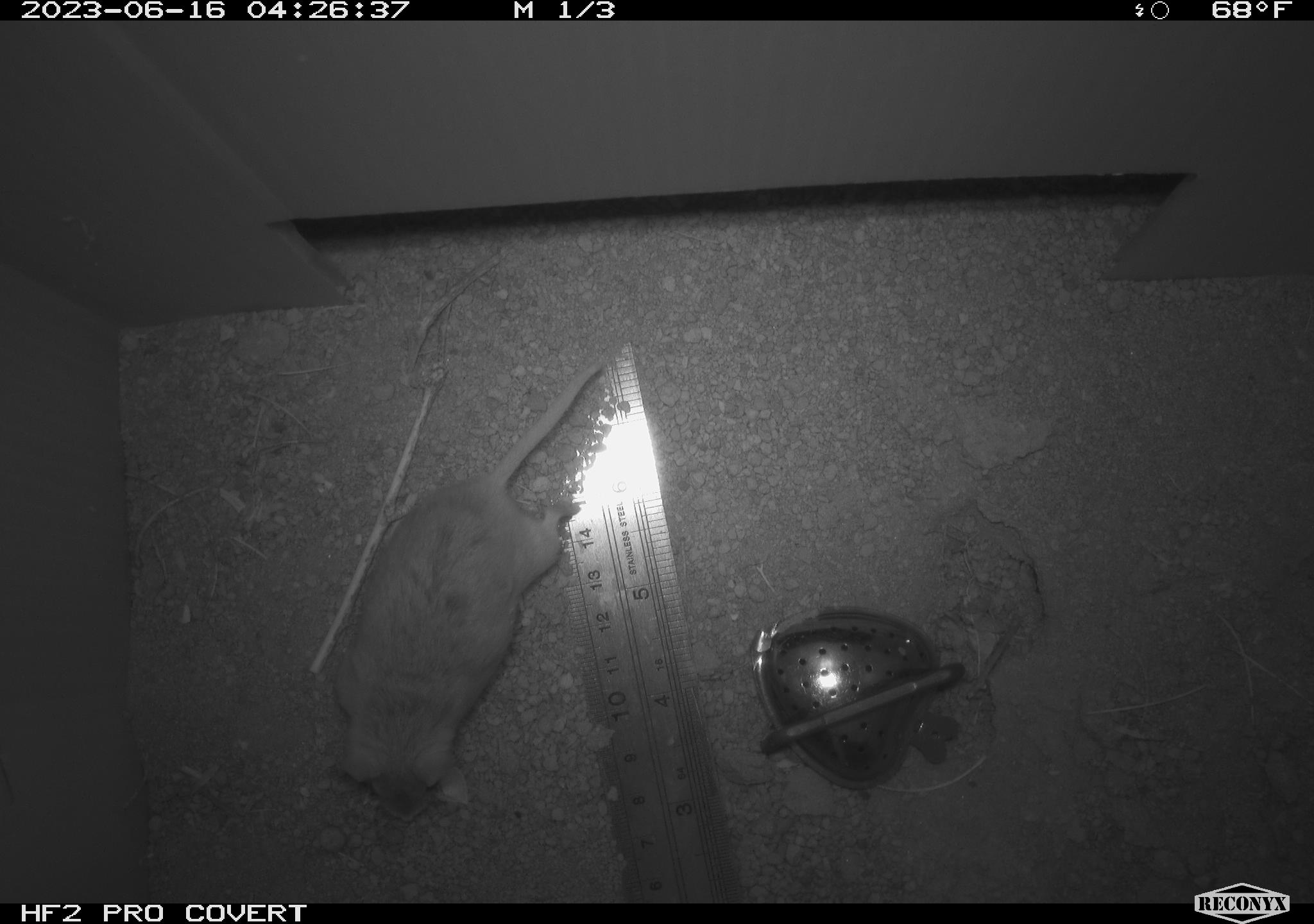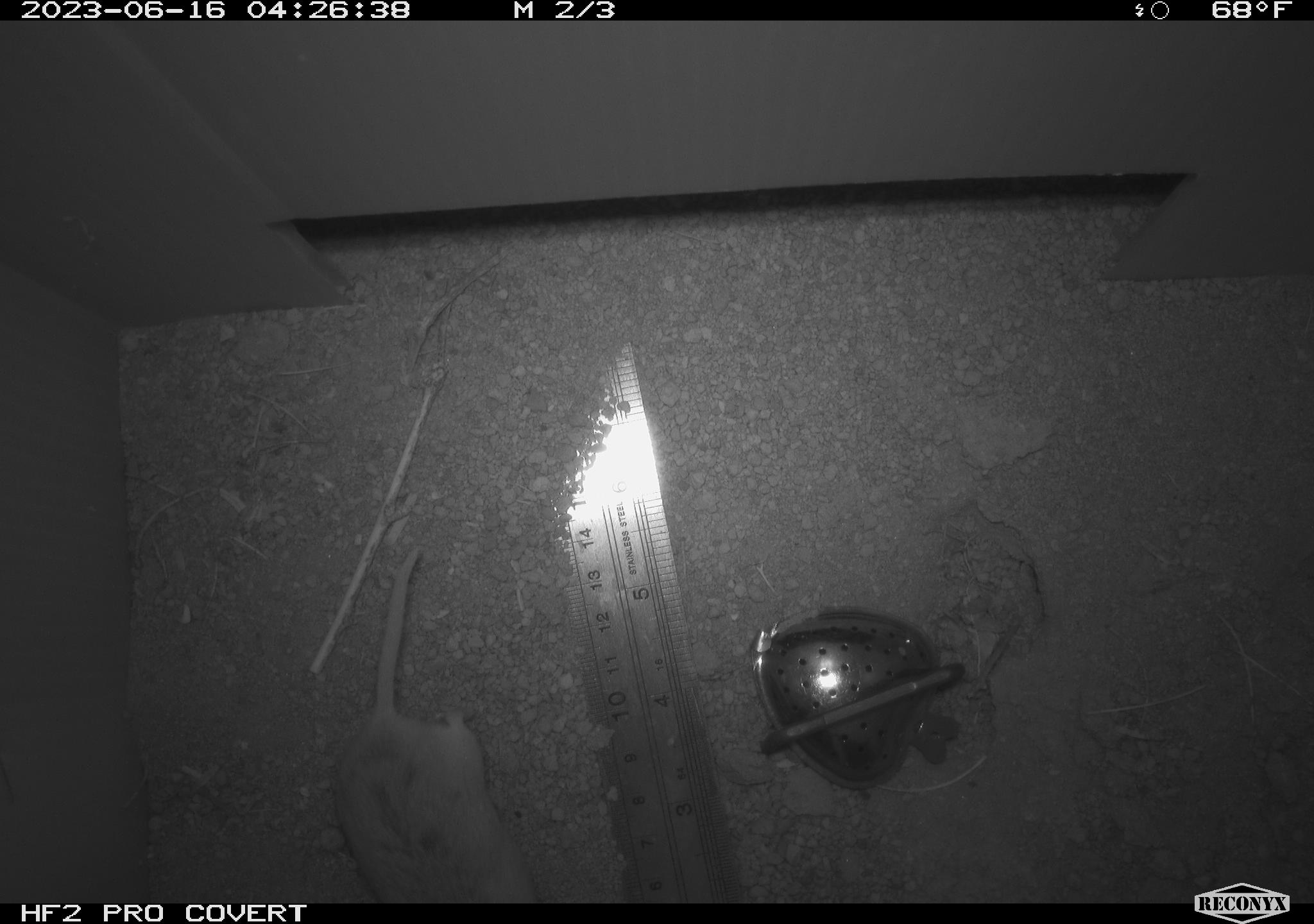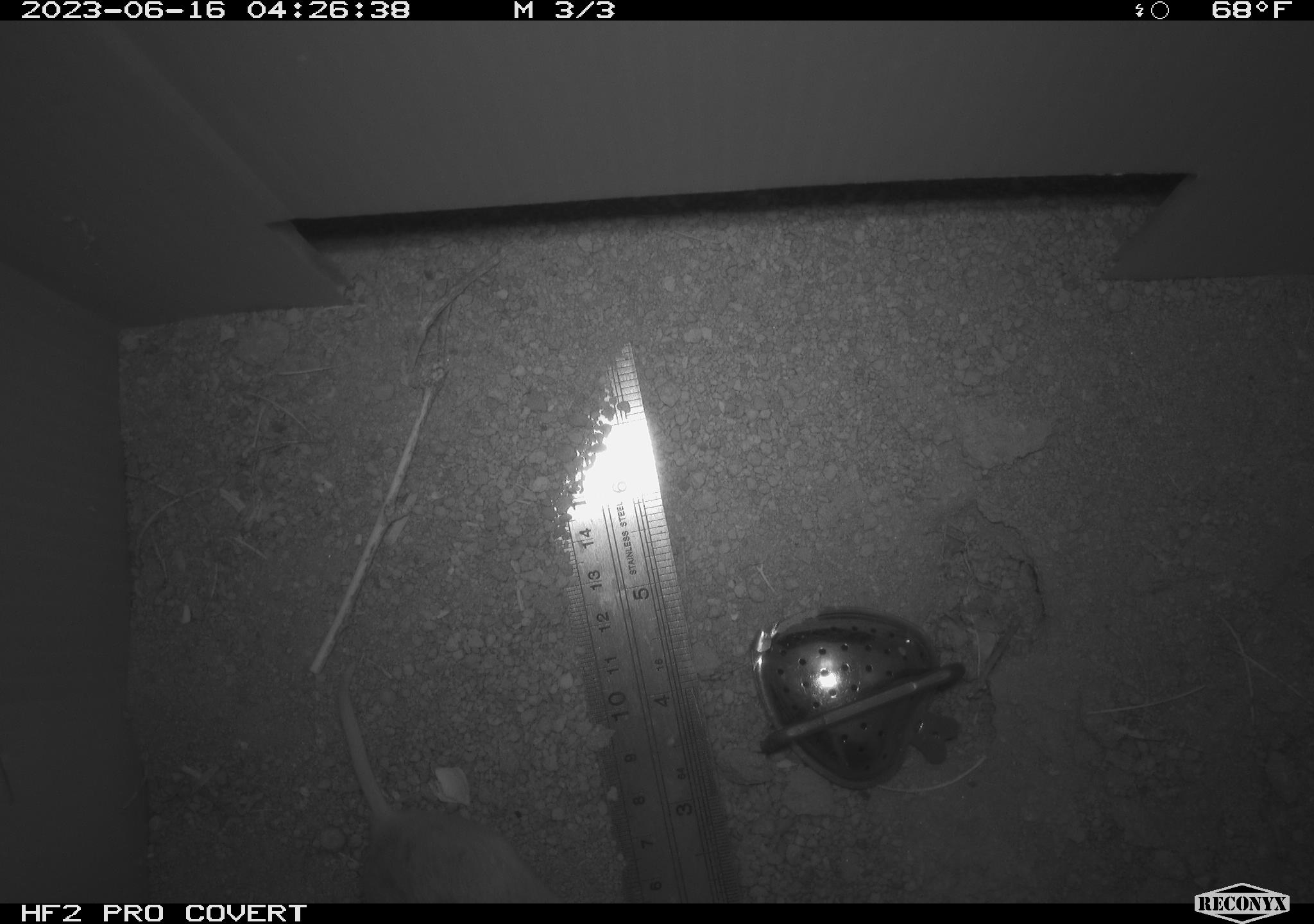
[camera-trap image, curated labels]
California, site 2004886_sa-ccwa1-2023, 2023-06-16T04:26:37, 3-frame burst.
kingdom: Animalia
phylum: Chordata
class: Mammalia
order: Rodentia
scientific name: Rodentia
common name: mouse species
Mouse species (Rodentia).